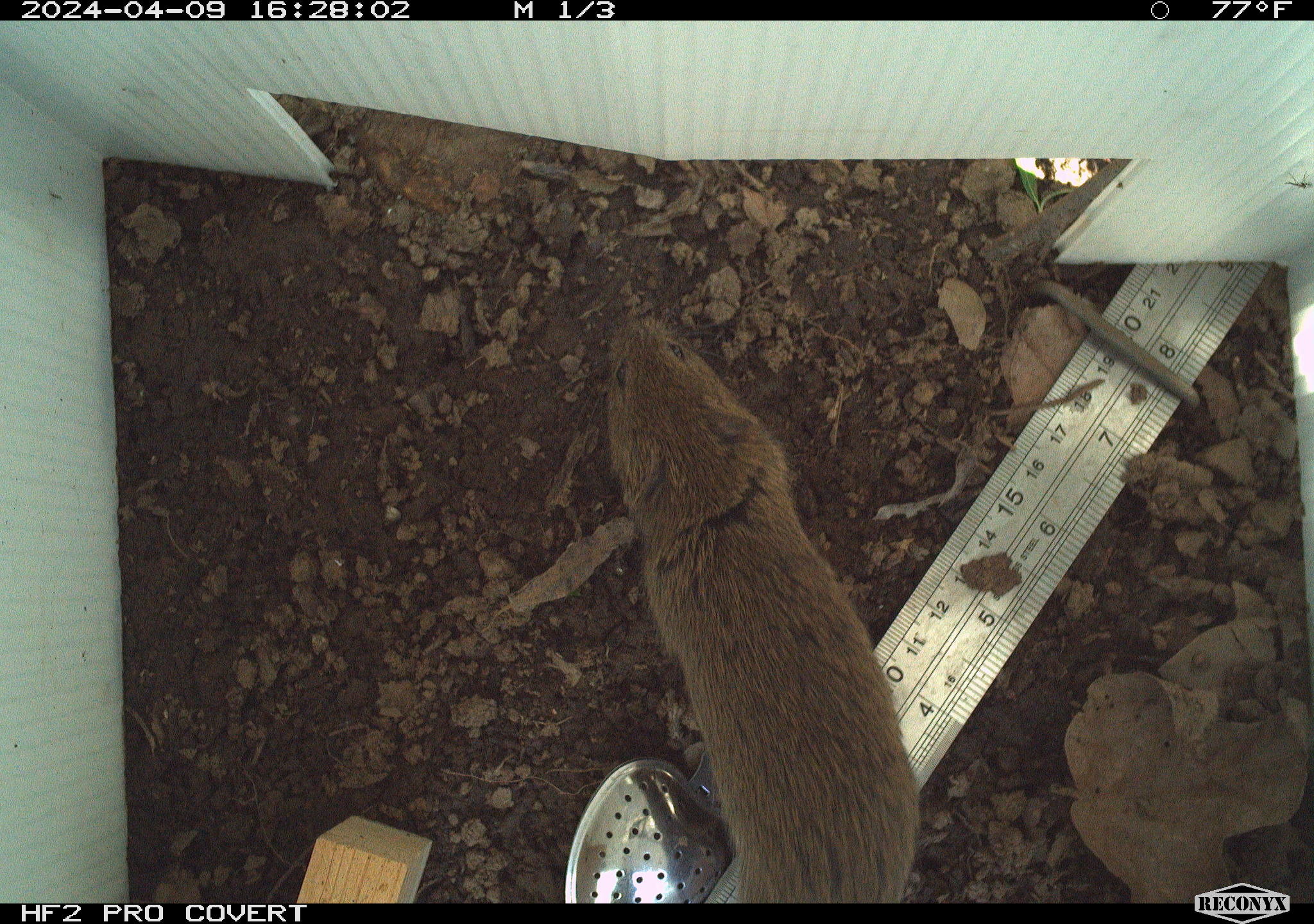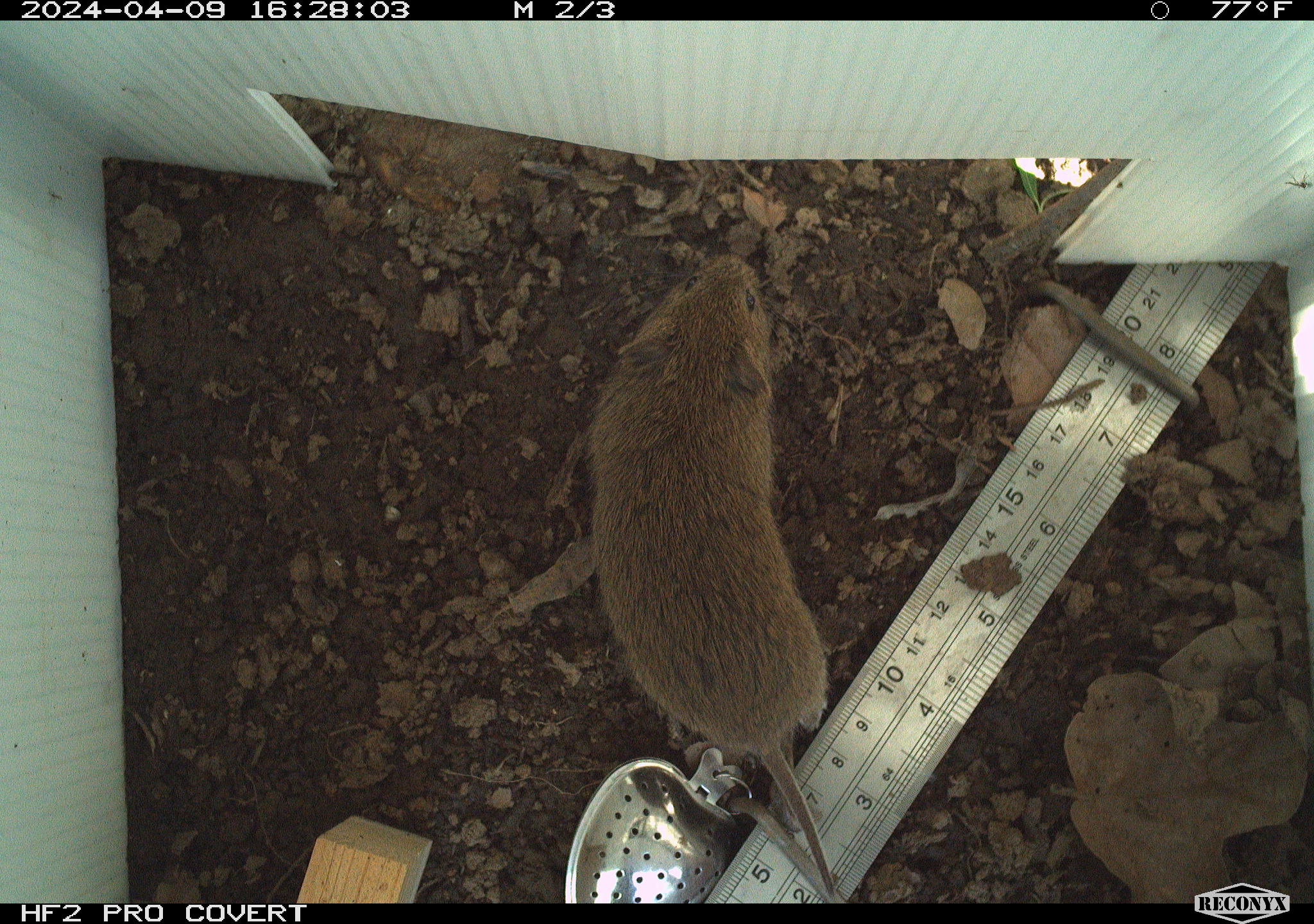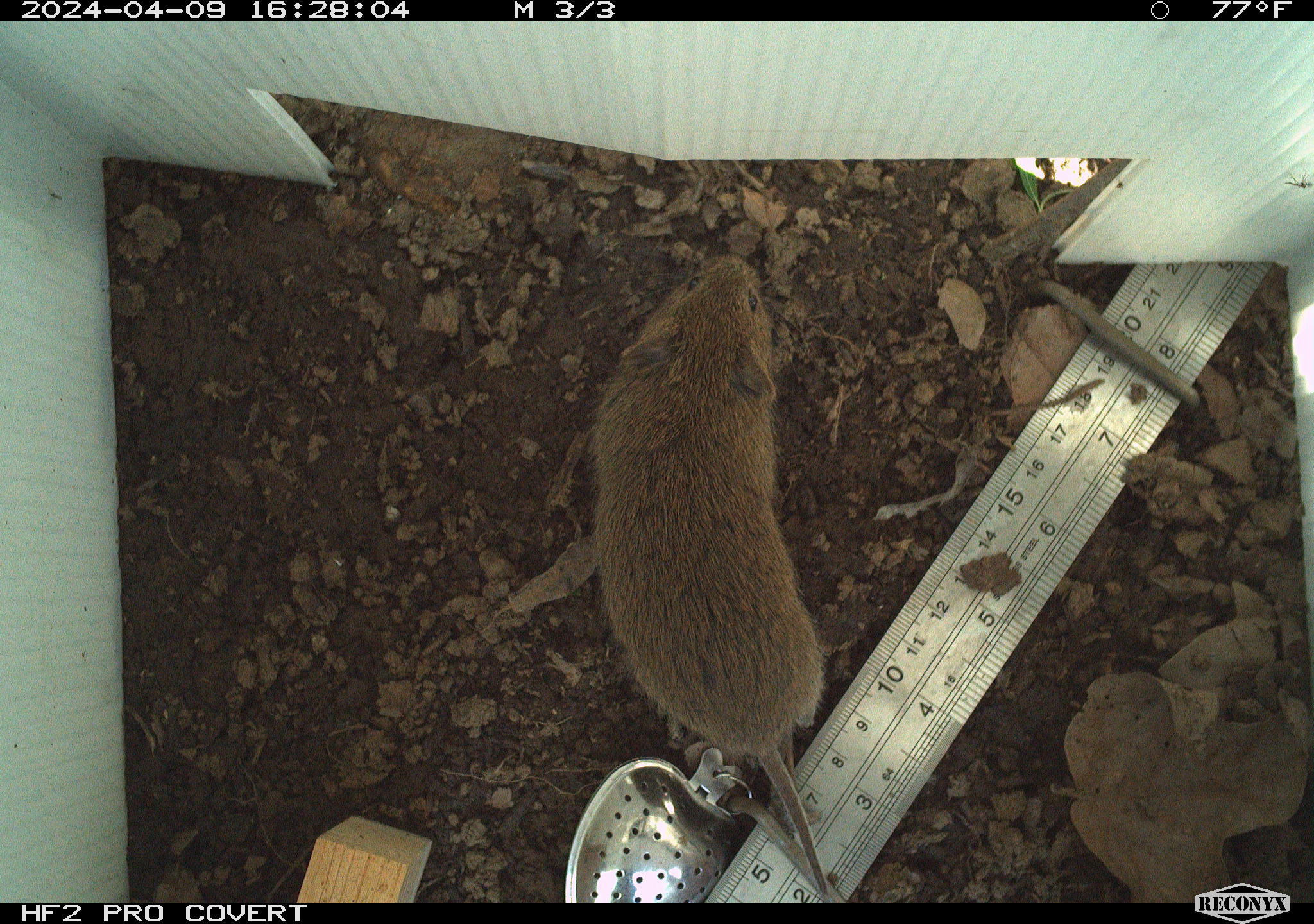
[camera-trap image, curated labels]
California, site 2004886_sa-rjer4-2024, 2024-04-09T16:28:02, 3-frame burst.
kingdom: Animalia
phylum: Chordata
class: Mammalia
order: Rodentia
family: Cricetidae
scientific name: Arvicolinae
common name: voles, lemmings, and muskrats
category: arvicolinae subfamily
Arvicolinae subfamily (voles, lemmings, and muskrats) (Arvicolinae).